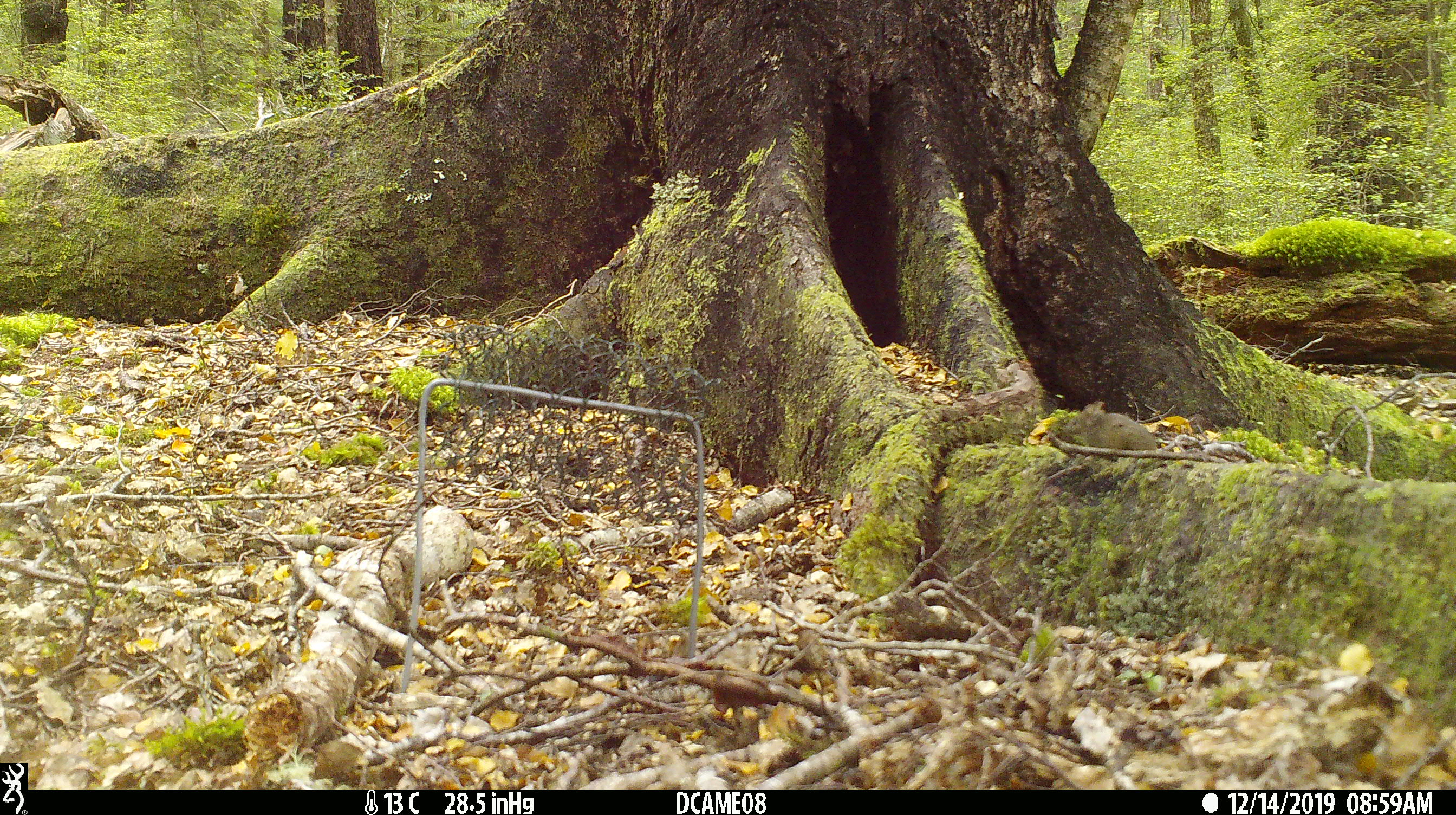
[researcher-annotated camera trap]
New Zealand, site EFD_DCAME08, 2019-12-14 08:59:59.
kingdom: Animalia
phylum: Chordata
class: Mammalia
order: Rodentia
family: Muridae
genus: Mus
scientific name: Mus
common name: mouse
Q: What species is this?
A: Mouse (Mus).